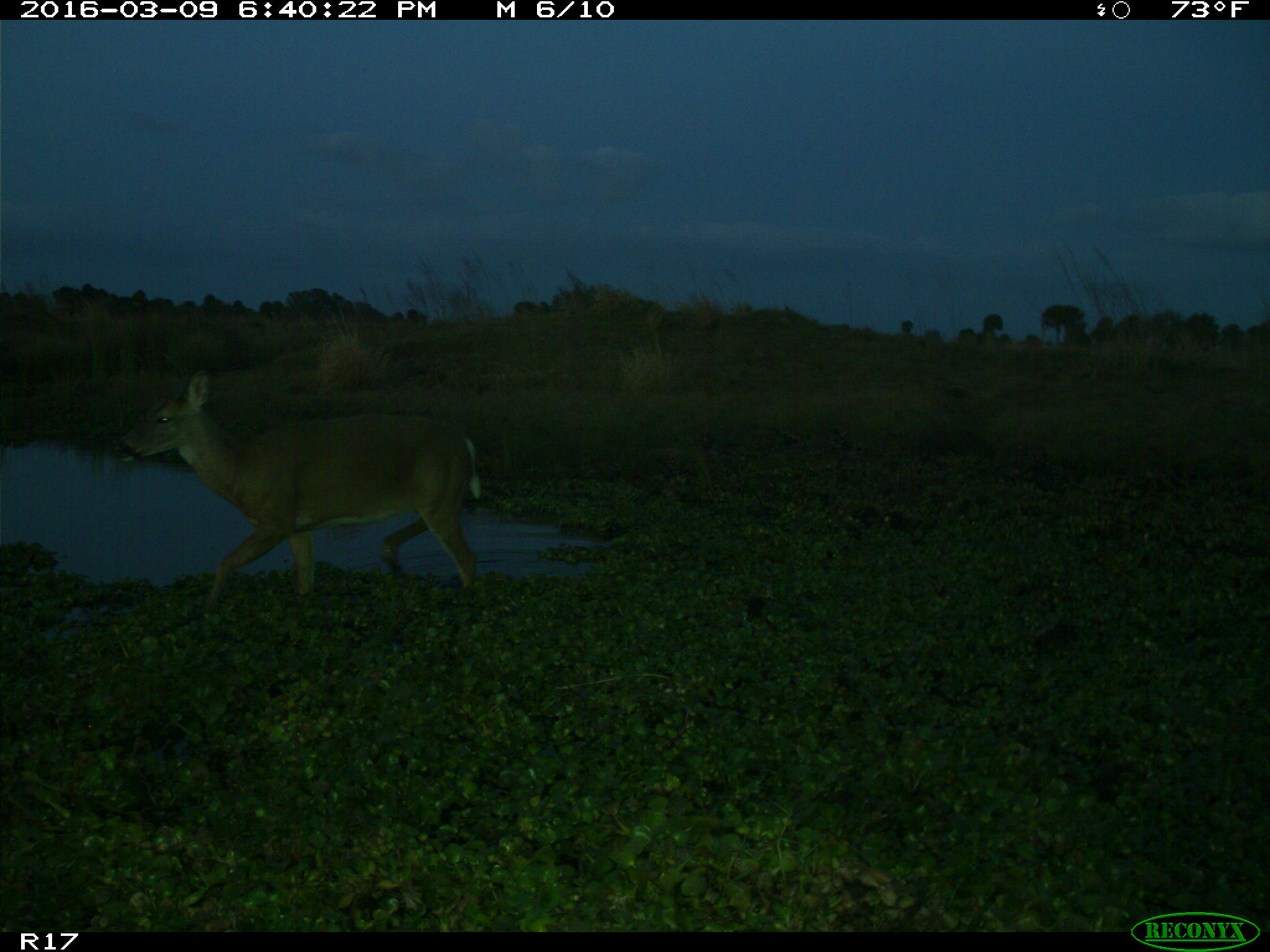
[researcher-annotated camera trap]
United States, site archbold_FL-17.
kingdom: Animalia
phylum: Chordata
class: Mammalia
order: Artiodactyla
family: Cervidae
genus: Odocoileus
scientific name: Odocoileus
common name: deer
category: unidentified deer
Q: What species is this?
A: Unidentified deer (deer) (Odocoileus).